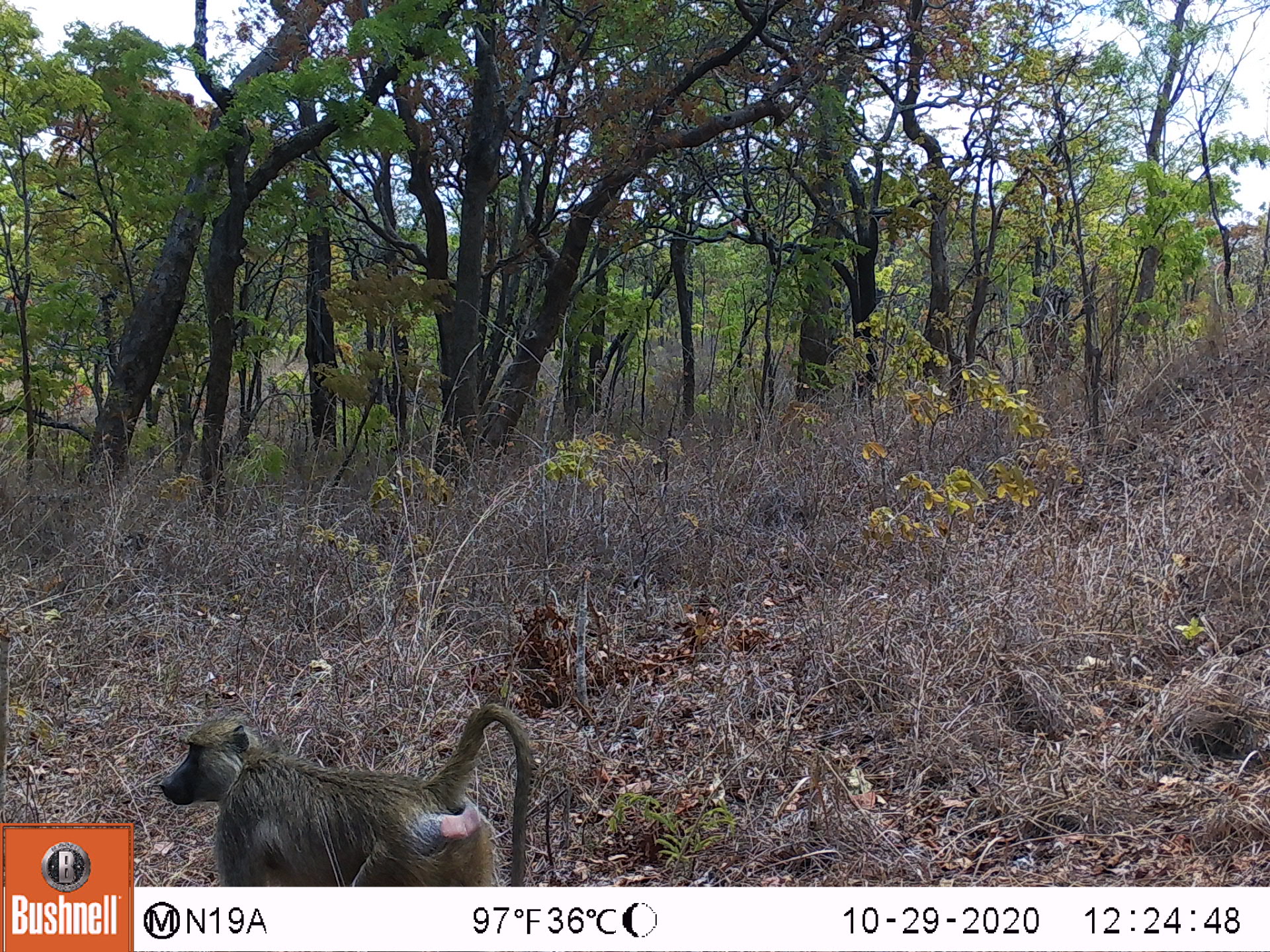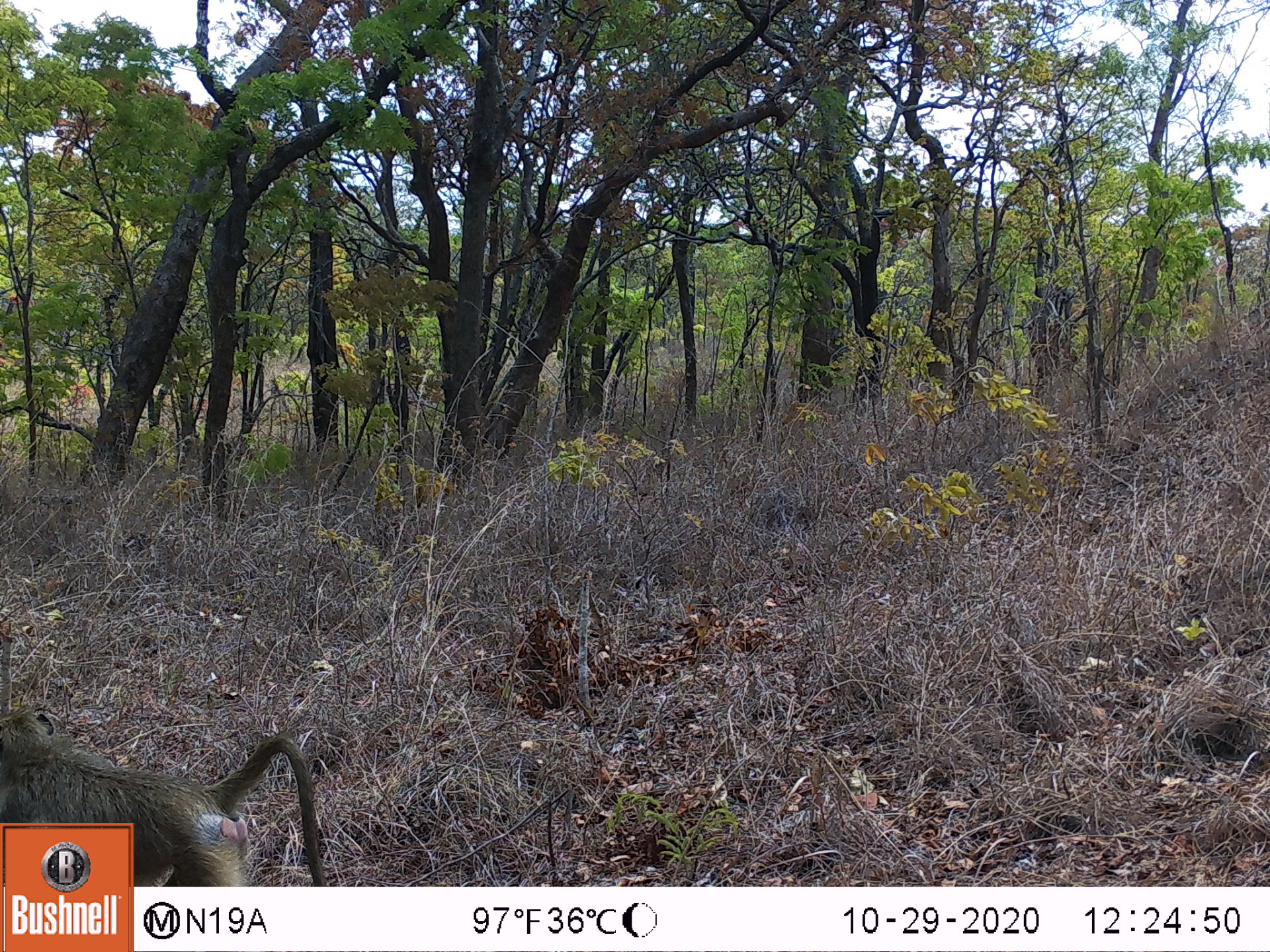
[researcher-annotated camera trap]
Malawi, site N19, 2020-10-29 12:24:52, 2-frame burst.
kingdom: Animalia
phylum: Chordata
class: Mammalia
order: Primates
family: Cercopithecidae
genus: Papio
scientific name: Papio cynocephalus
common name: yellow baboon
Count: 1.